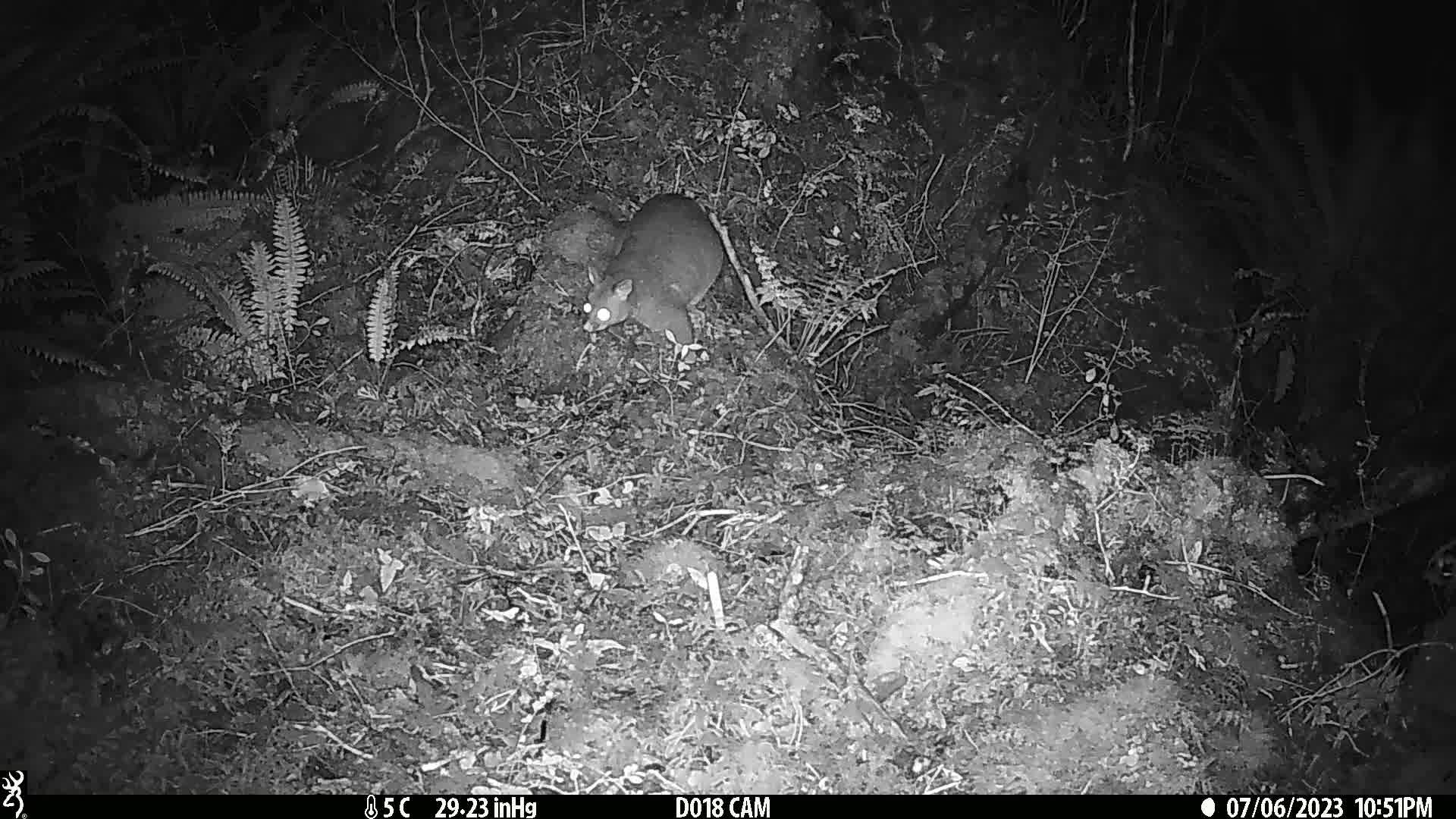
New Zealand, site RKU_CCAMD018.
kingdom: Animalia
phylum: Chordata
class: Mammalia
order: Diprotodontia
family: Phalangeridae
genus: Trichosurus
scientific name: Trichosurus vulpecula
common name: common brushtail possum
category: possum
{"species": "possum (common brushtail possum) (Trichosurus vulpecula)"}